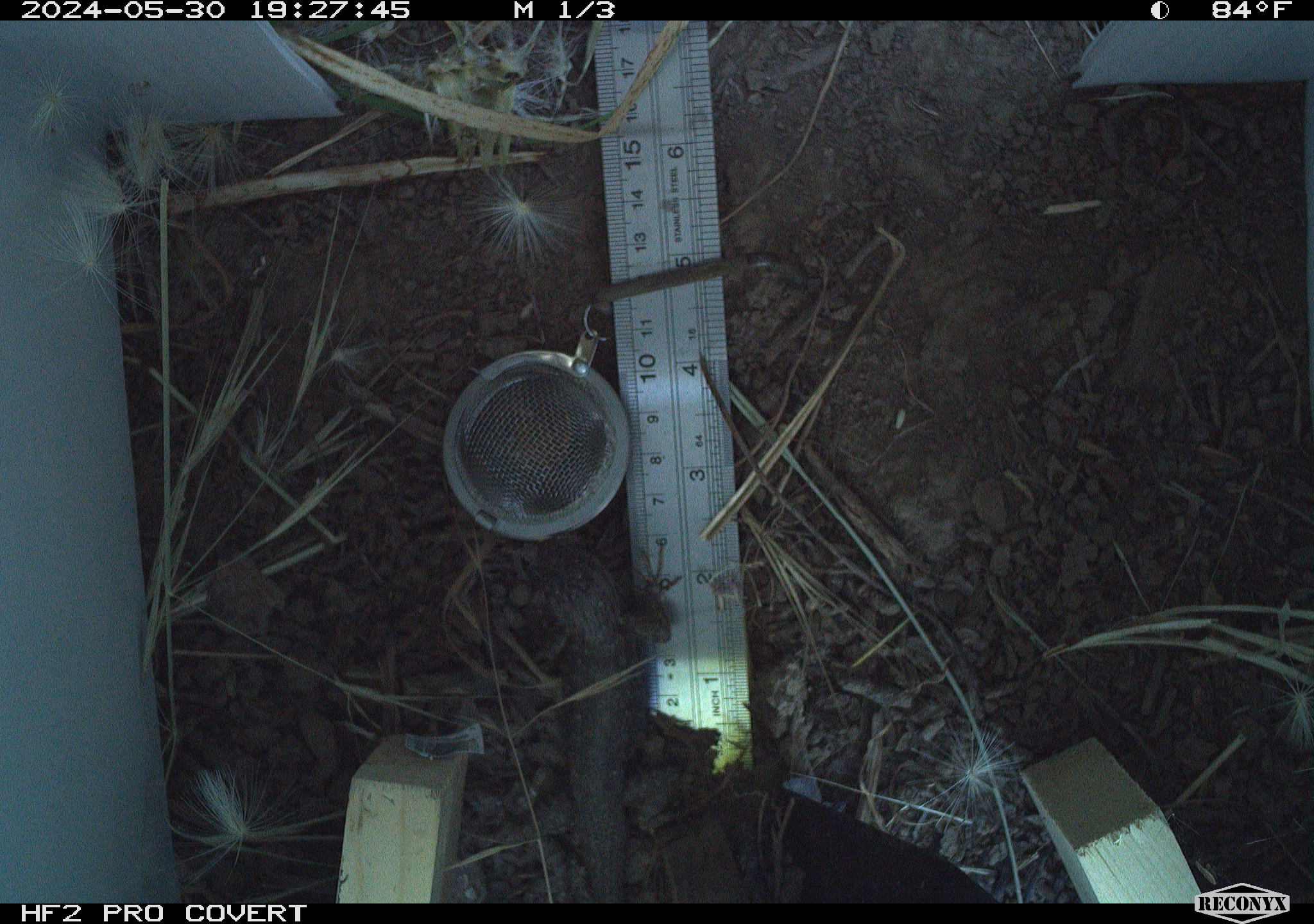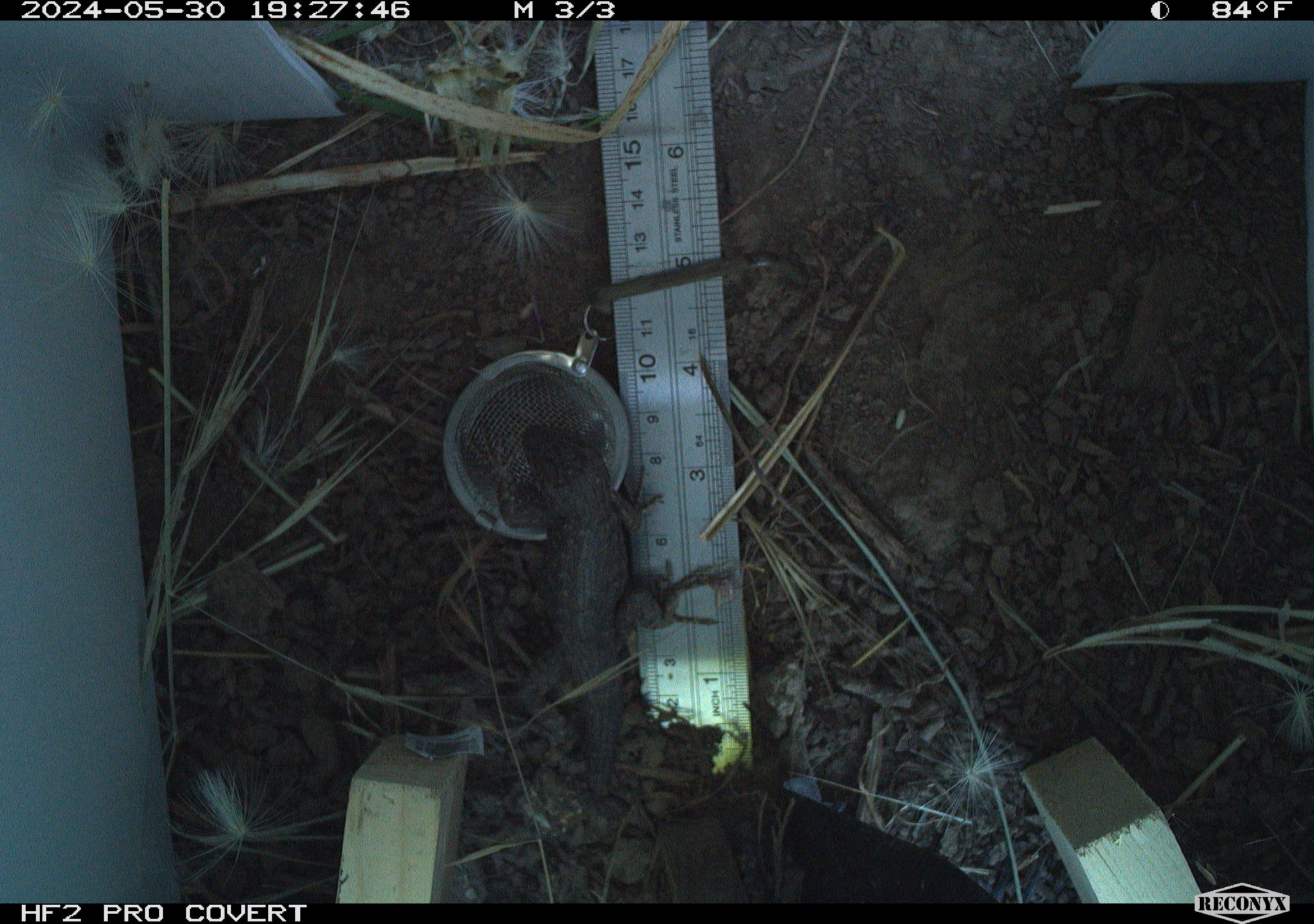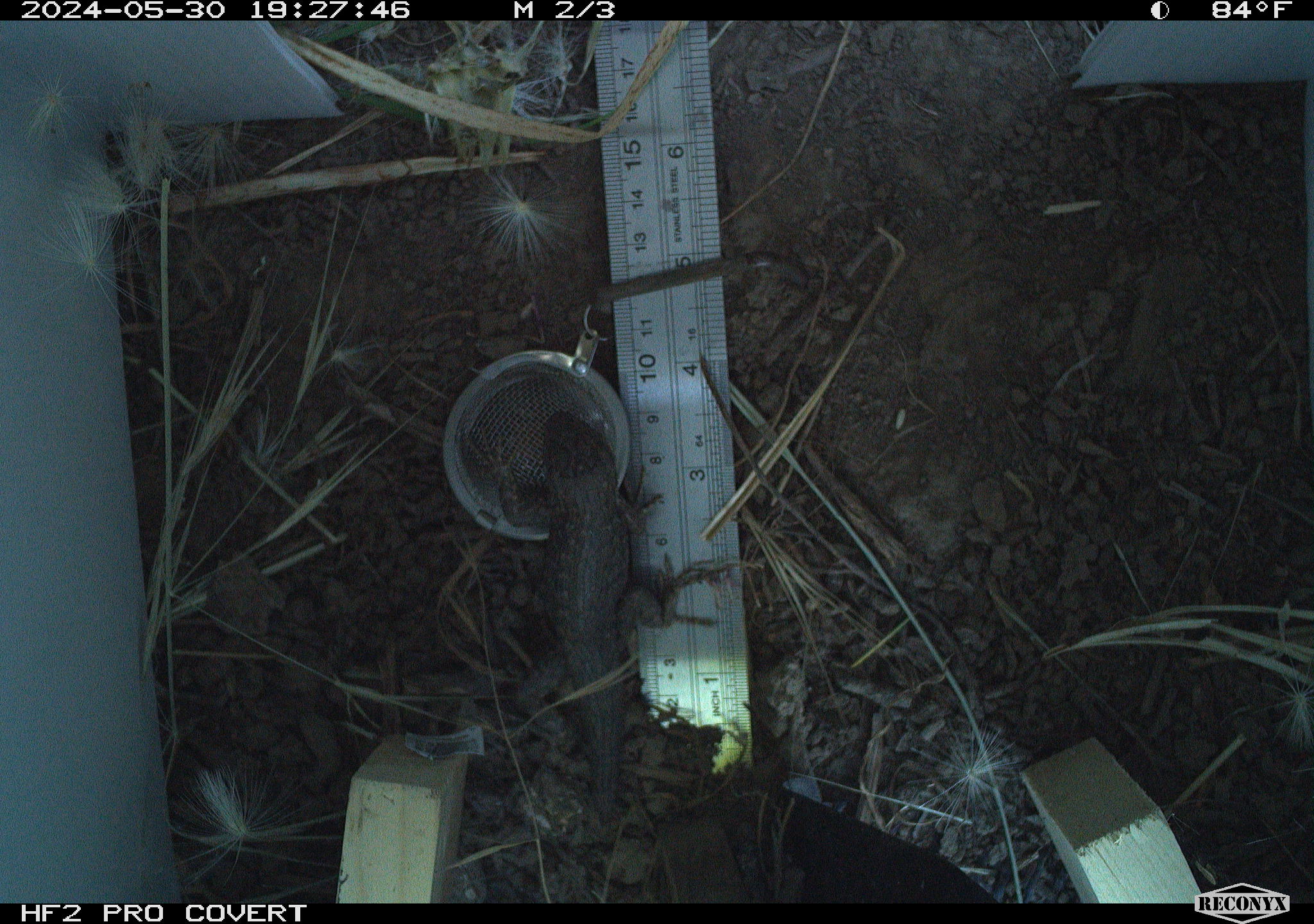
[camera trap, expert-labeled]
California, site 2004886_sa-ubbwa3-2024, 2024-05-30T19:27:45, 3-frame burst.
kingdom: Animalia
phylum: Chordata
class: Reptilia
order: Squamata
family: Phrynosomatidae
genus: Sceloporus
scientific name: Sceloporus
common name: spiny lizards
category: sceloporus species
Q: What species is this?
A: Sceloporus species (spiny lizards) (Sceloporus).